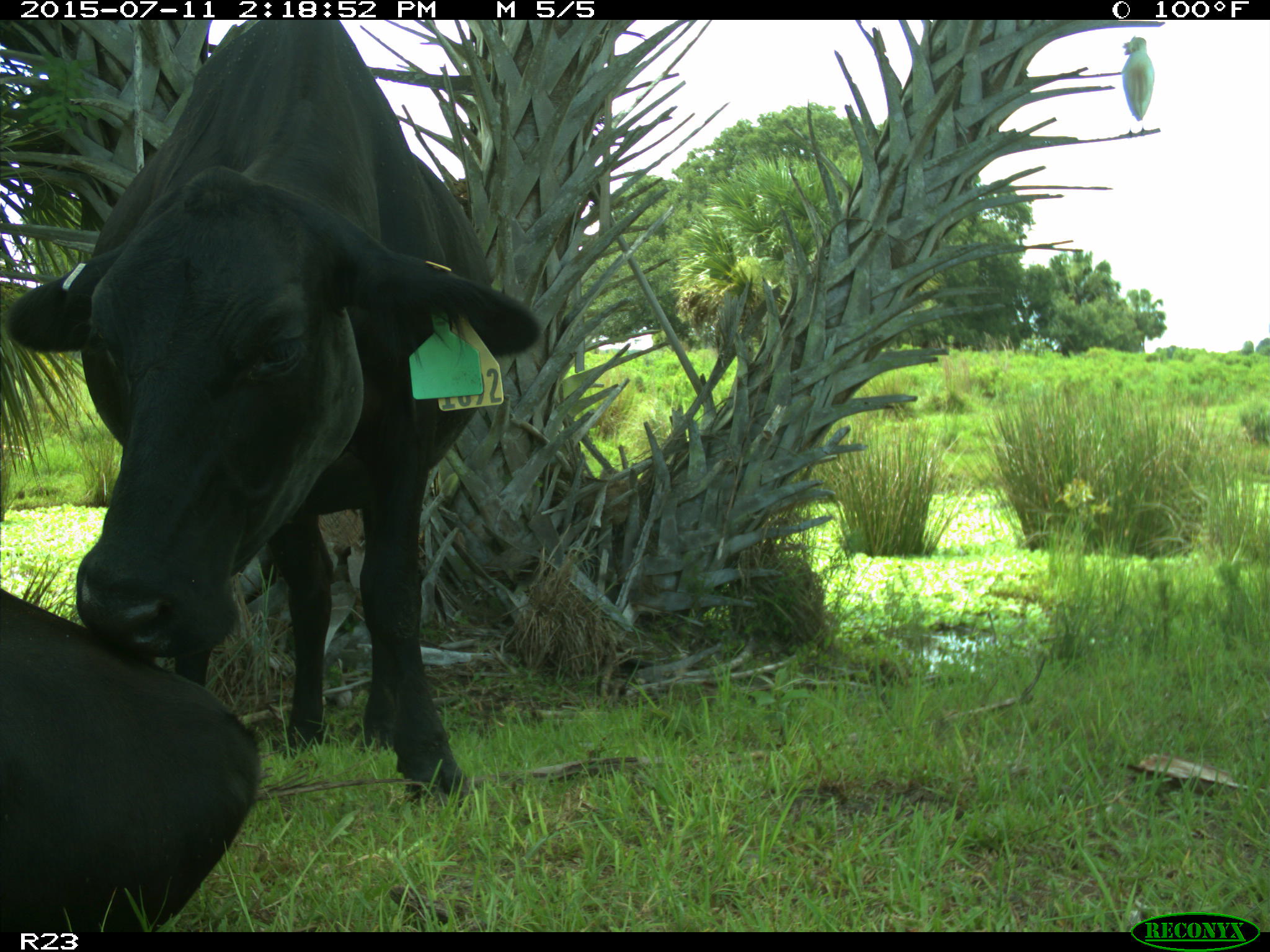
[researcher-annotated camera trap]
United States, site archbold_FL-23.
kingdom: Animalia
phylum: Chordata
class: Mammalia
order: Artiodactyla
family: Bovidae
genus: Bos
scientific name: Bos taurus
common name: domestic cow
Bos taurus (domestic cow).